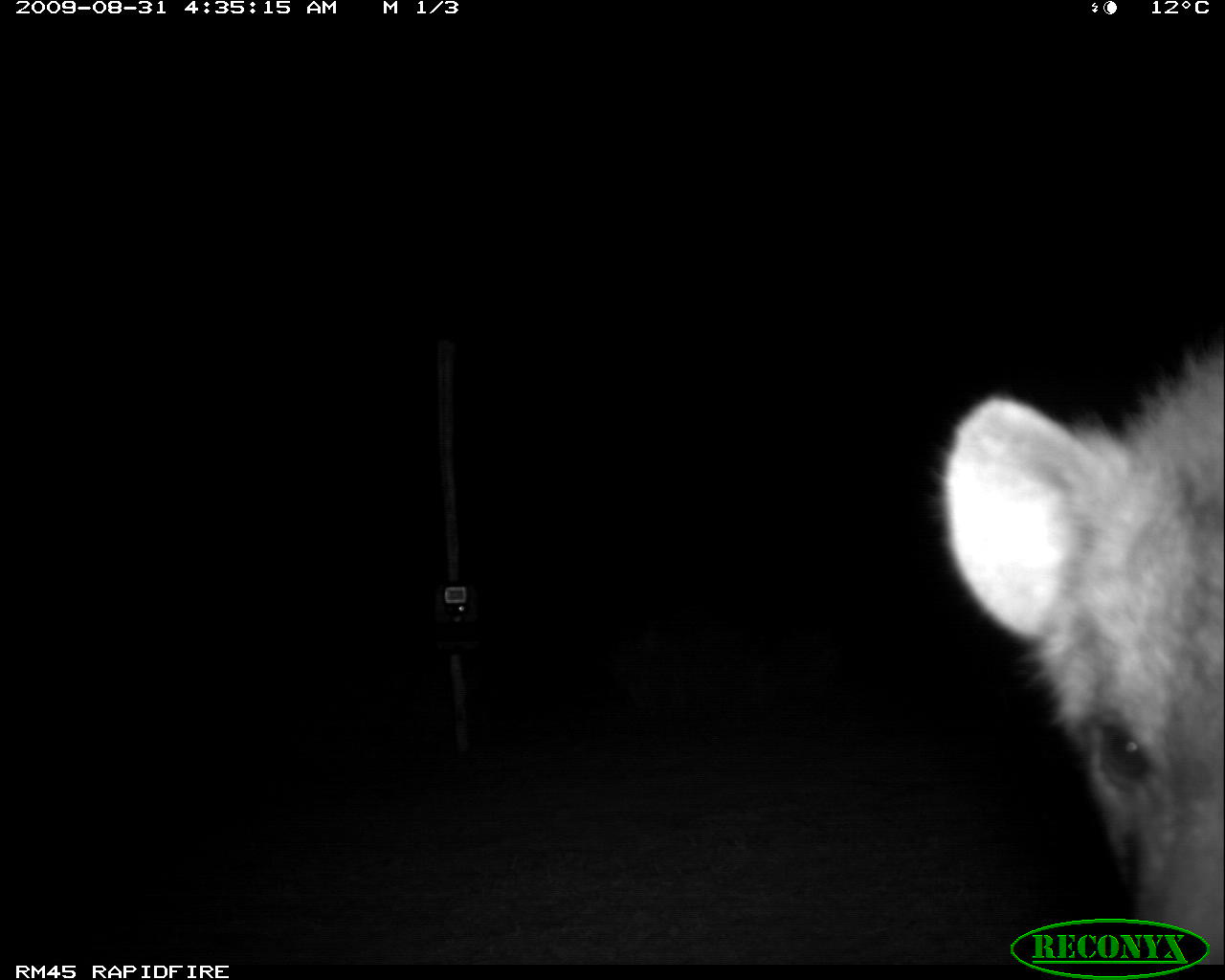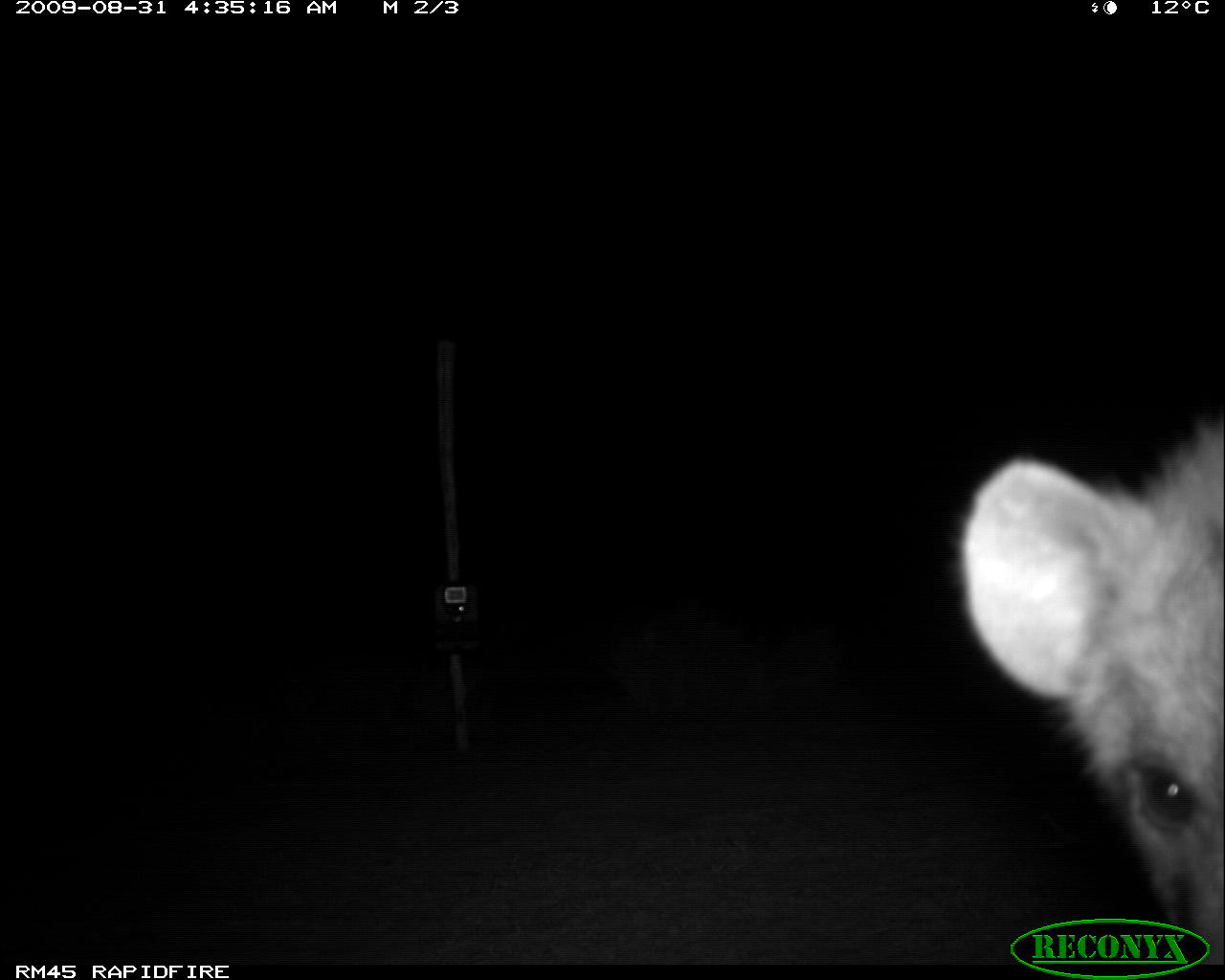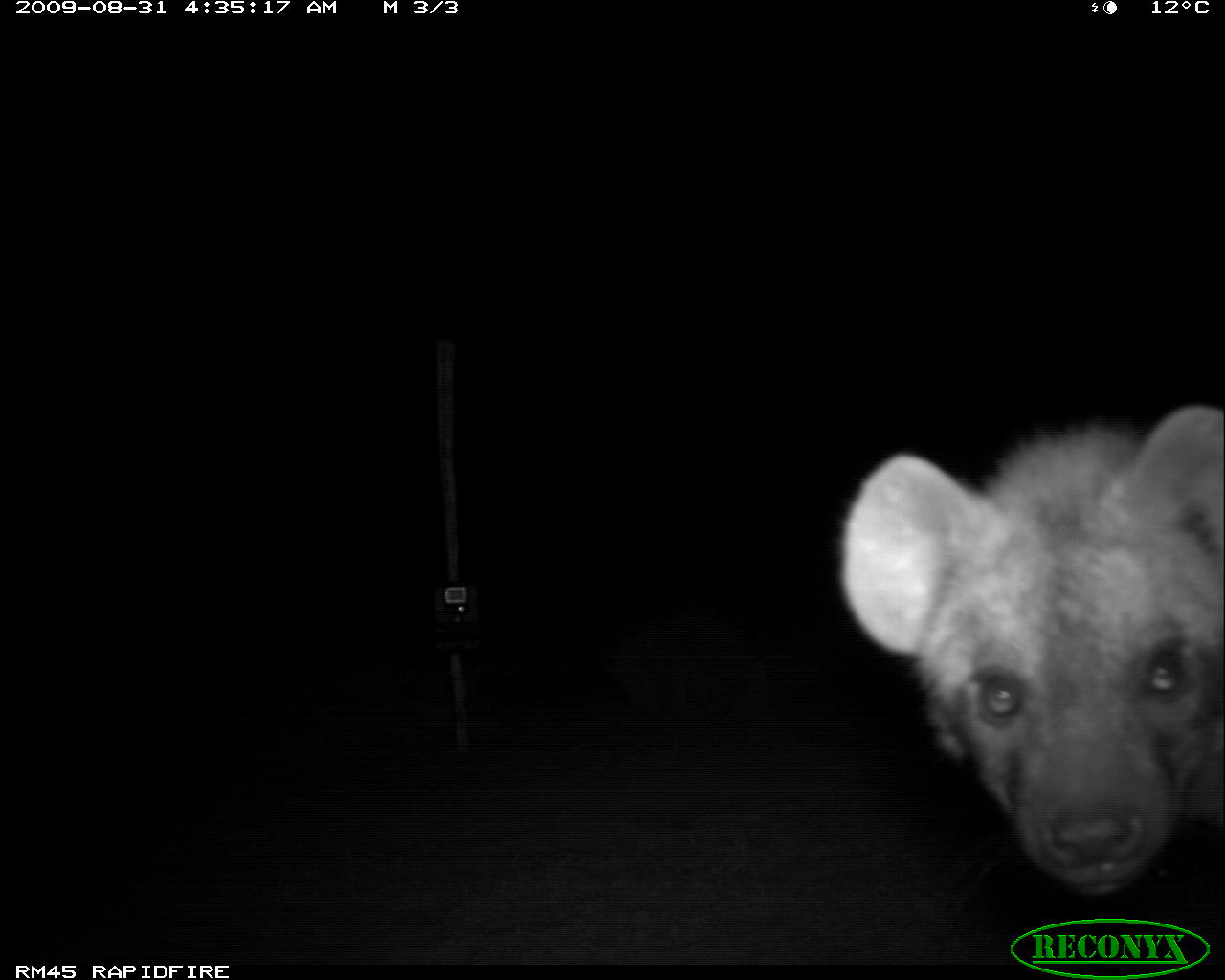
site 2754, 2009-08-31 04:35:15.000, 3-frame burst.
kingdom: Animalia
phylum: Chordata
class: Mammalia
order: Carnivora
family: Hyaenidae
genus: Crocuta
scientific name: Crocuta crocuta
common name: spotted hyena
Crocuta crocuta (spotted hyena), count 1.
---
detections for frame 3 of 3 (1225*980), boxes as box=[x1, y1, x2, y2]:
crocuta crocuta: box=[833, 401, 1216, 898]